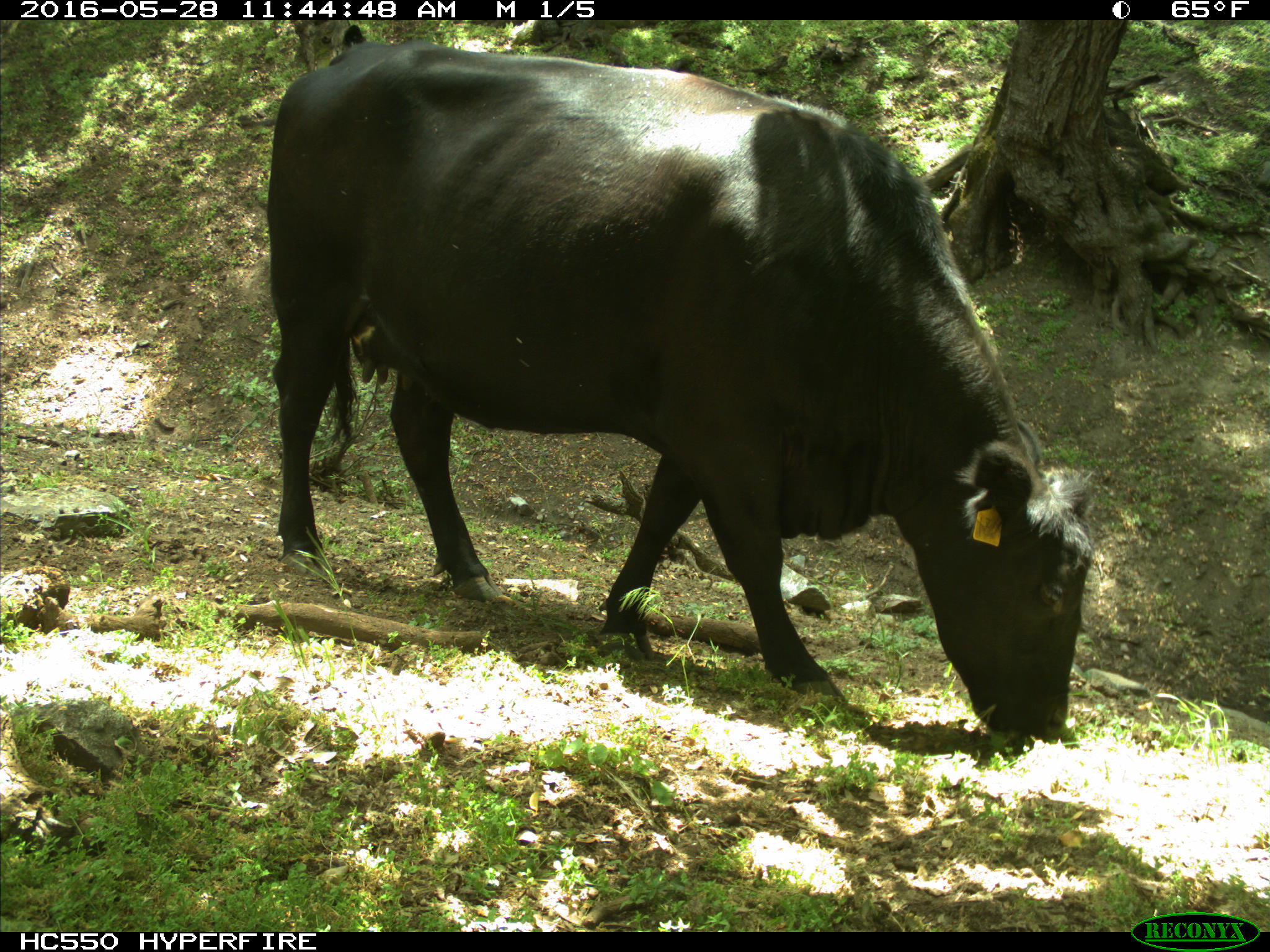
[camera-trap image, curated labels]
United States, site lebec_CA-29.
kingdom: Animalia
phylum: Chordata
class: Mammalia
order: Artiodactyla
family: Bovidae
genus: Bos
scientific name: Bos taurus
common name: domestic cow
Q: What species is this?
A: Bos taurus (domestic cow).